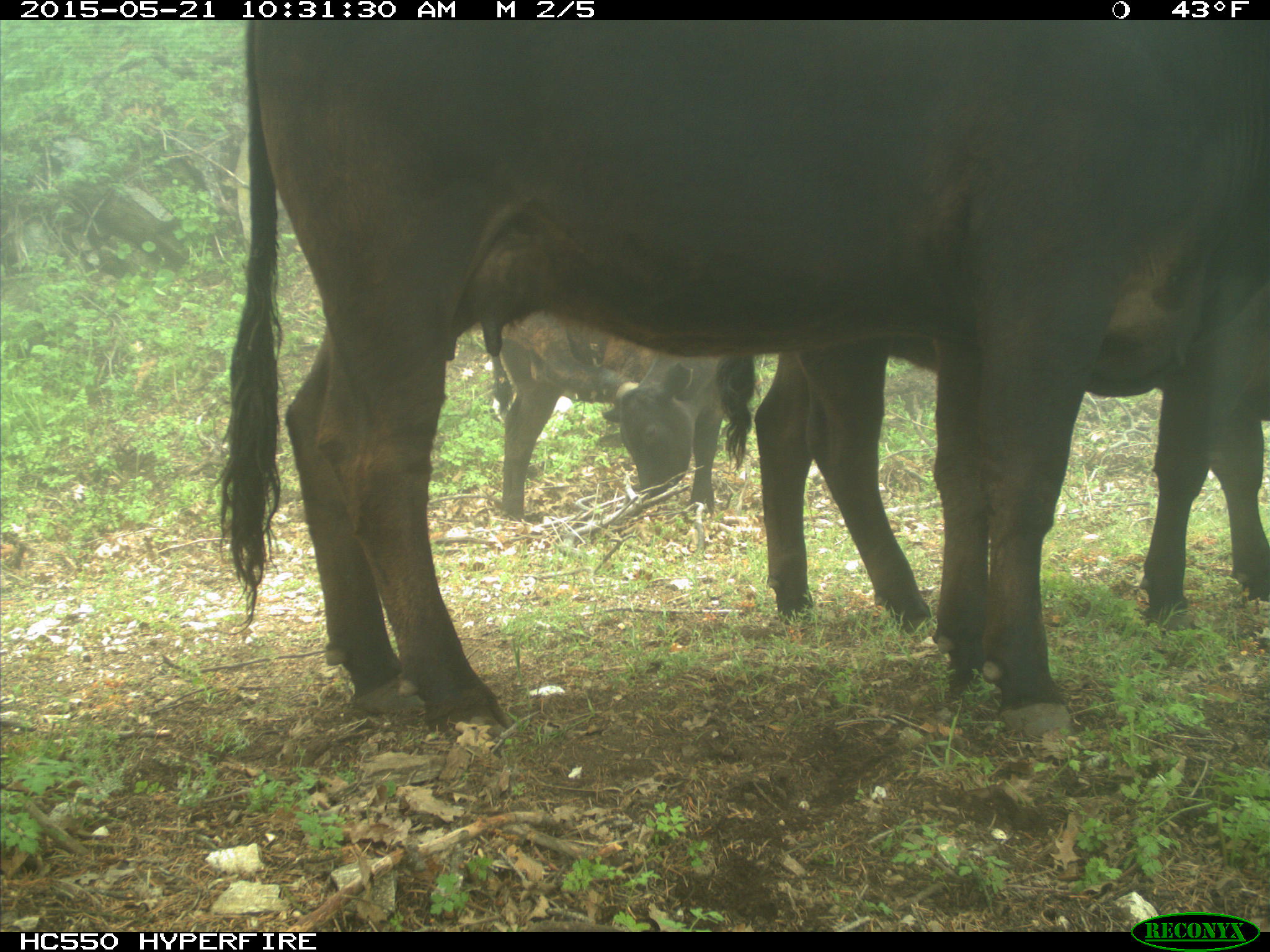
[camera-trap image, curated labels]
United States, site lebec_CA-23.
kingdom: Animalia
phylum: Chordata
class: Mammalia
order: Artiodactyla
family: Bovidae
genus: Bos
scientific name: Bos taurus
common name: domestic cow